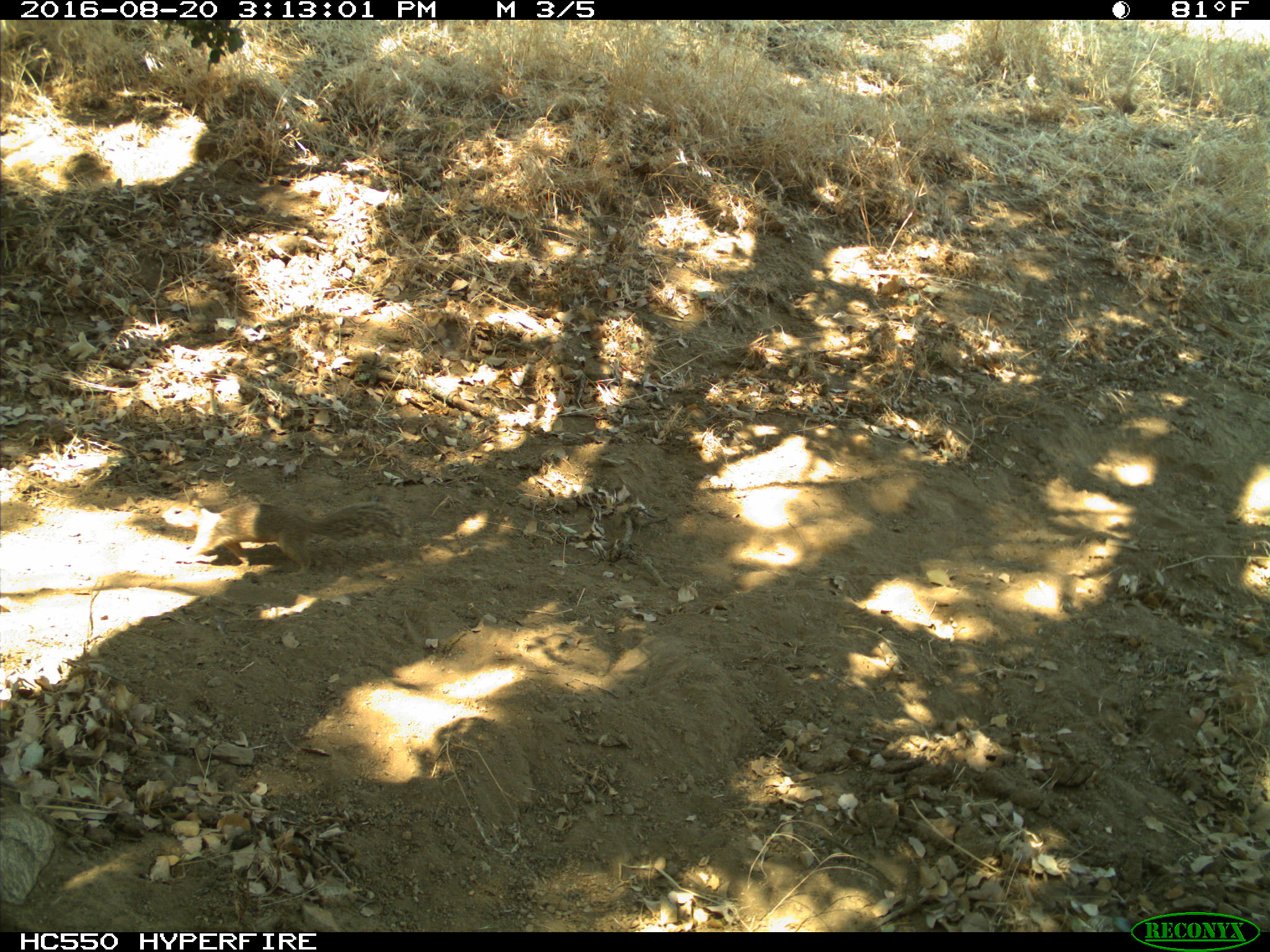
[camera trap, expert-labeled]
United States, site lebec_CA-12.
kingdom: Animalia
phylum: Chordata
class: Mammalia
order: Rodentia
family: Sciuridae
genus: Otospermophilus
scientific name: Otospermophilus beecheyi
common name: california ground squirrel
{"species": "Otospermophilus beecheyi (california ground squirrel)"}